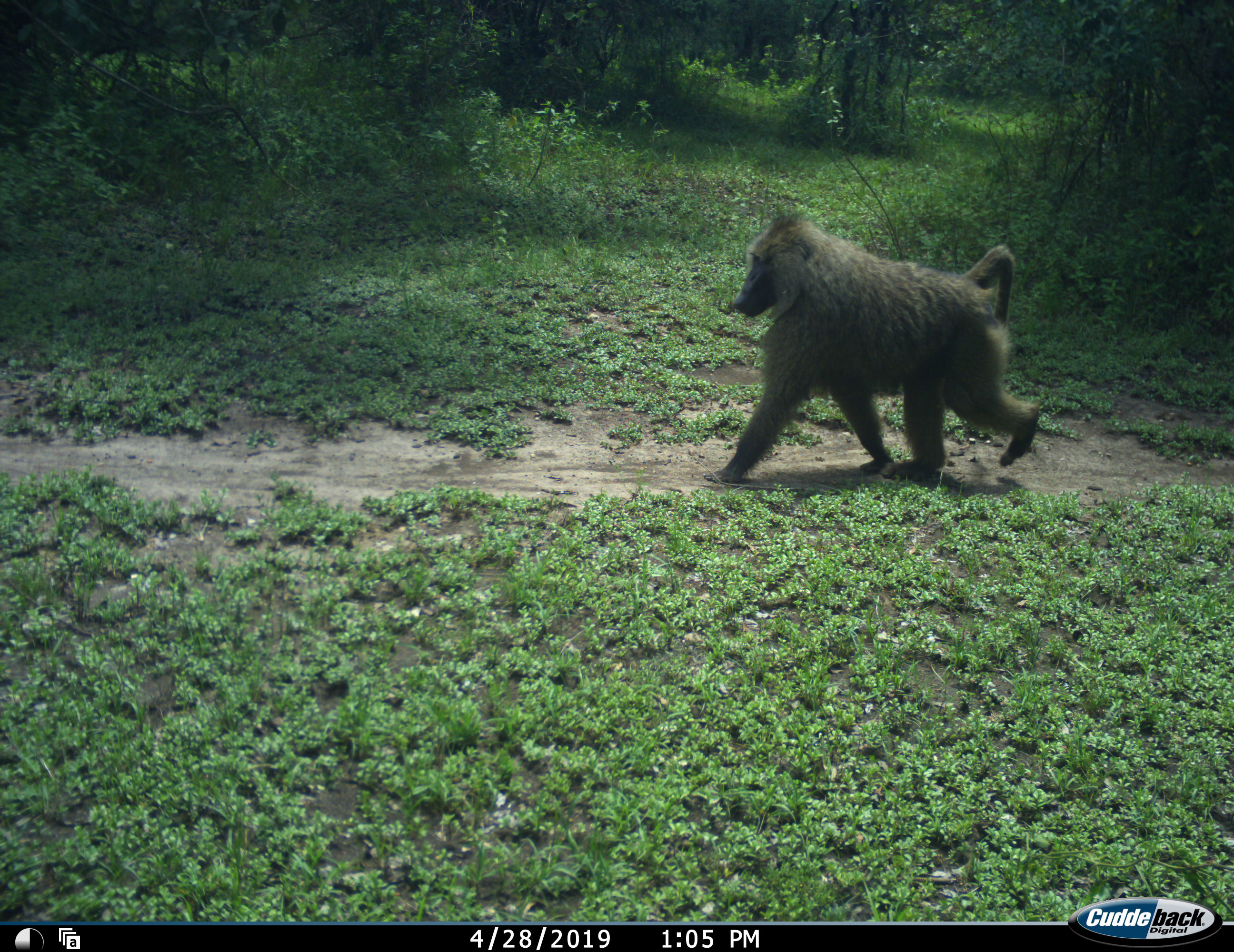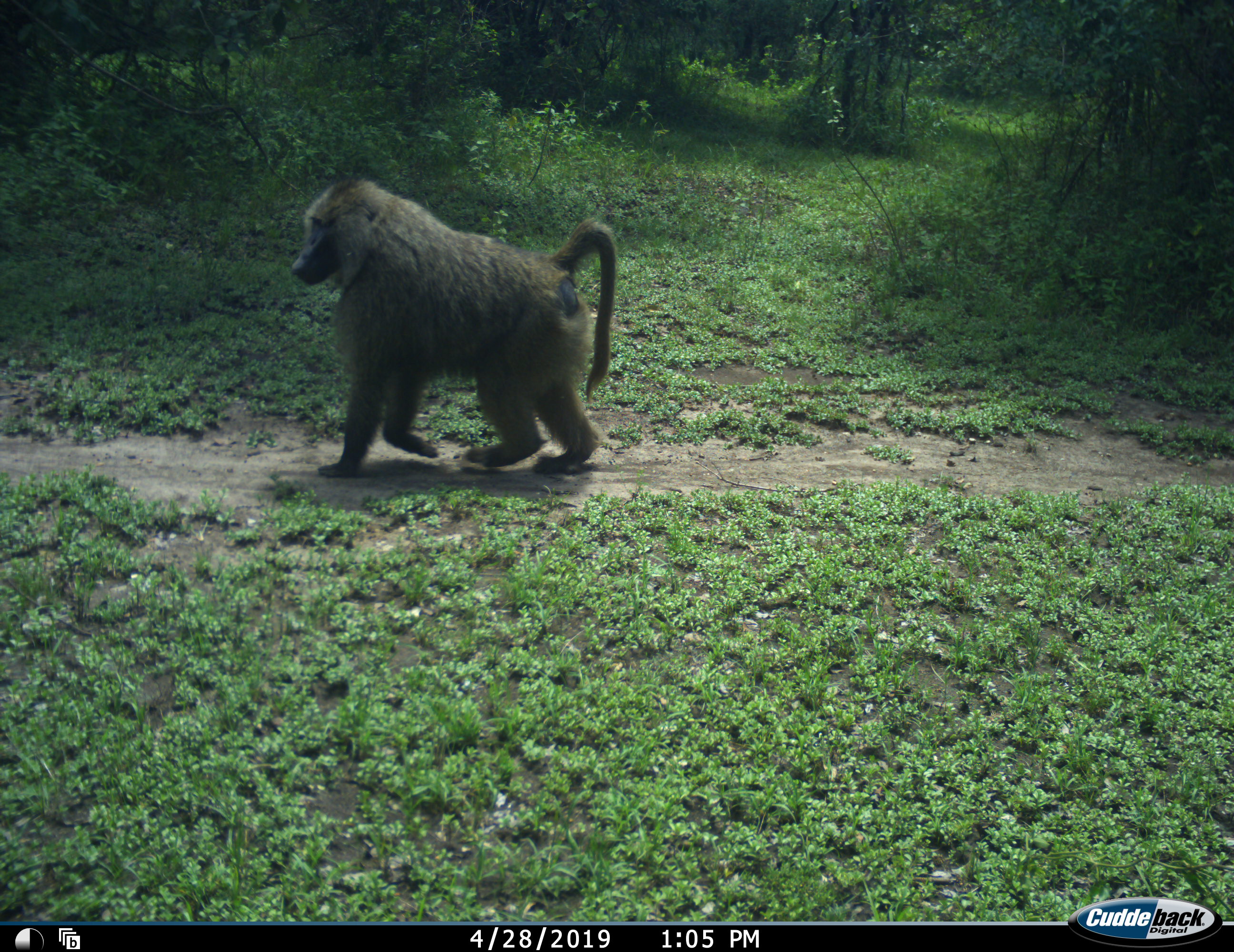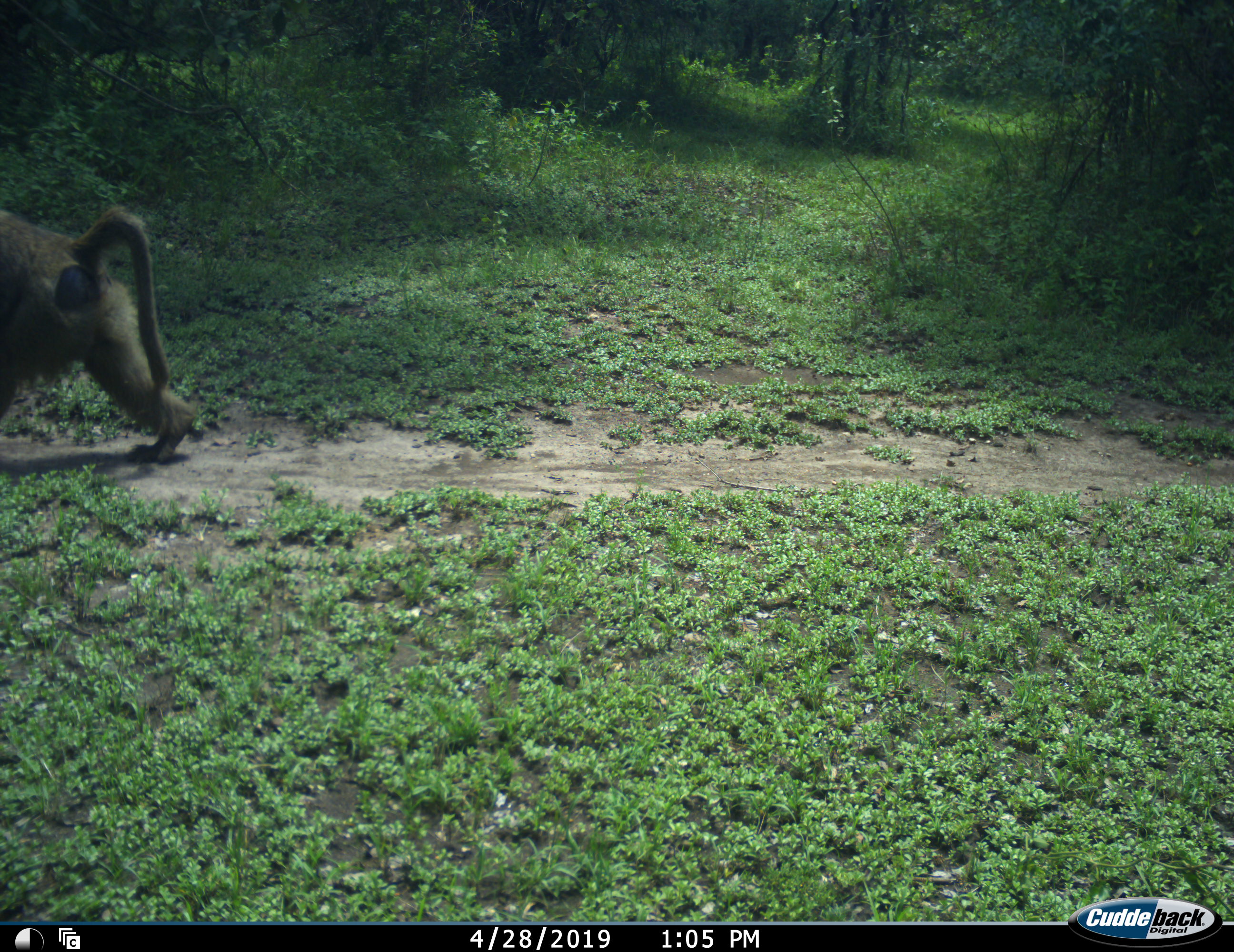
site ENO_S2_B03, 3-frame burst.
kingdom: Animalia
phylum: Chordata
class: Mammalia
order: Primates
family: Cercopithecidae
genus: Papio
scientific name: Papio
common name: baboon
Baboon (Papio), count 1. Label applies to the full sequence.